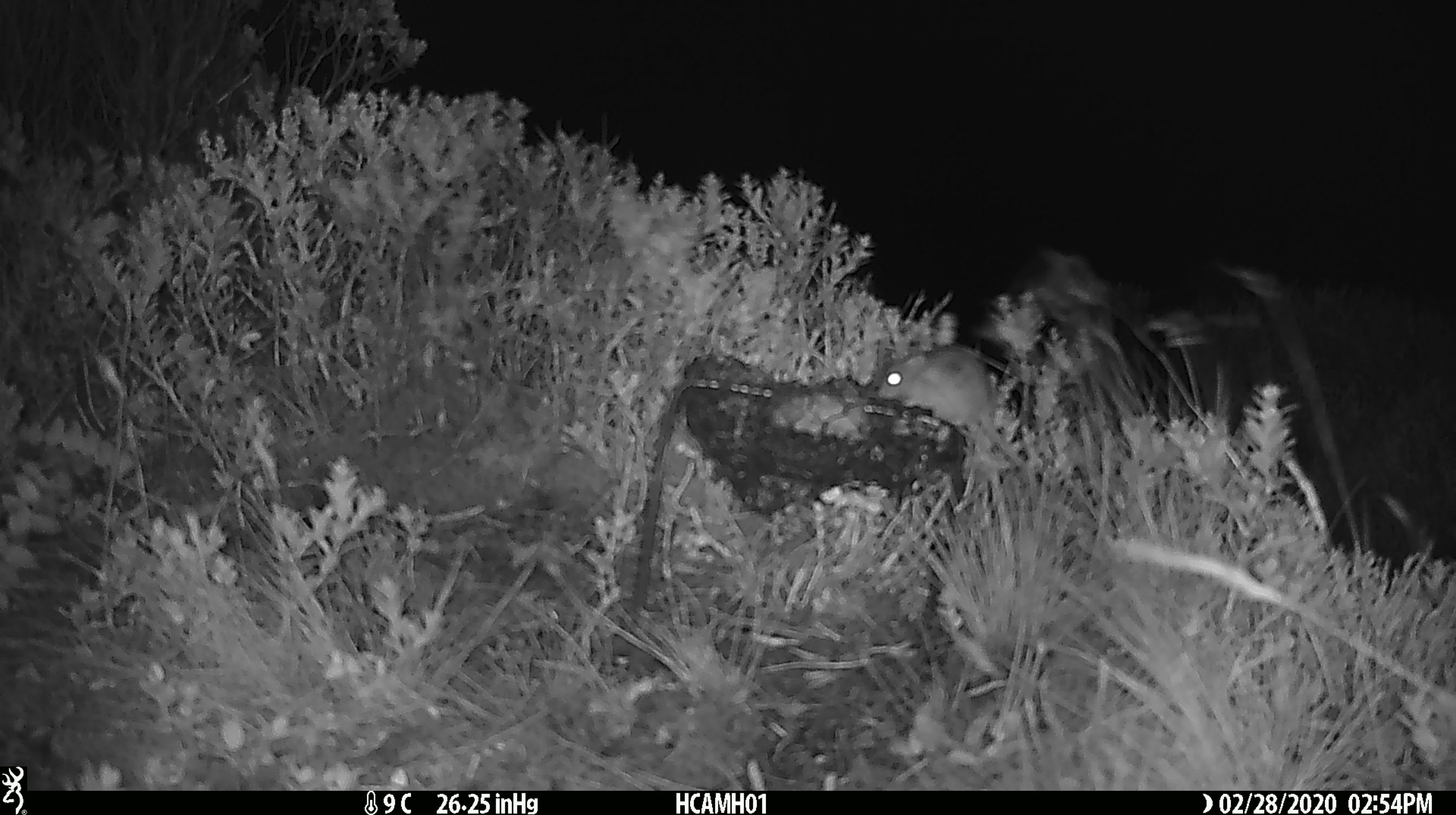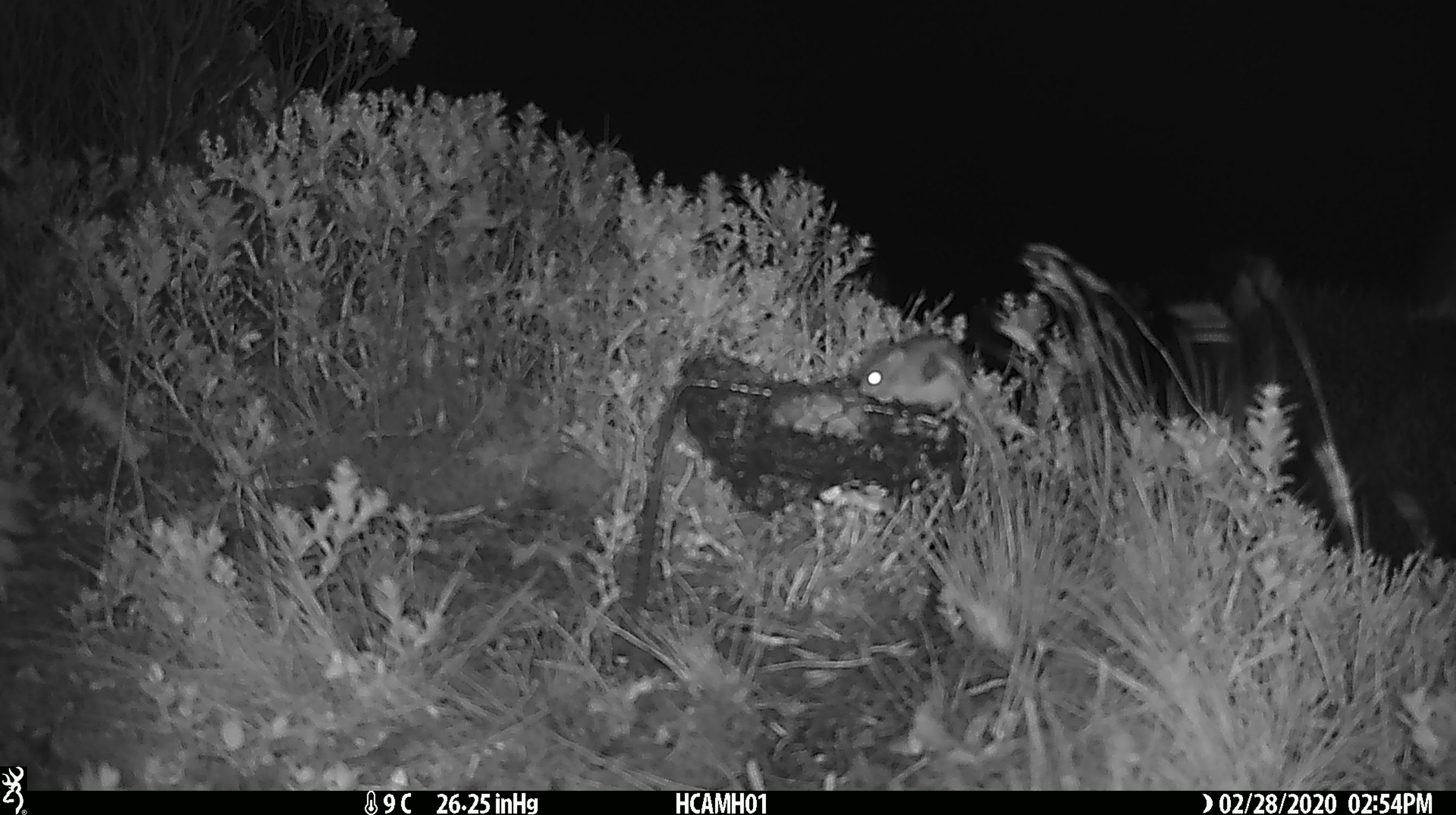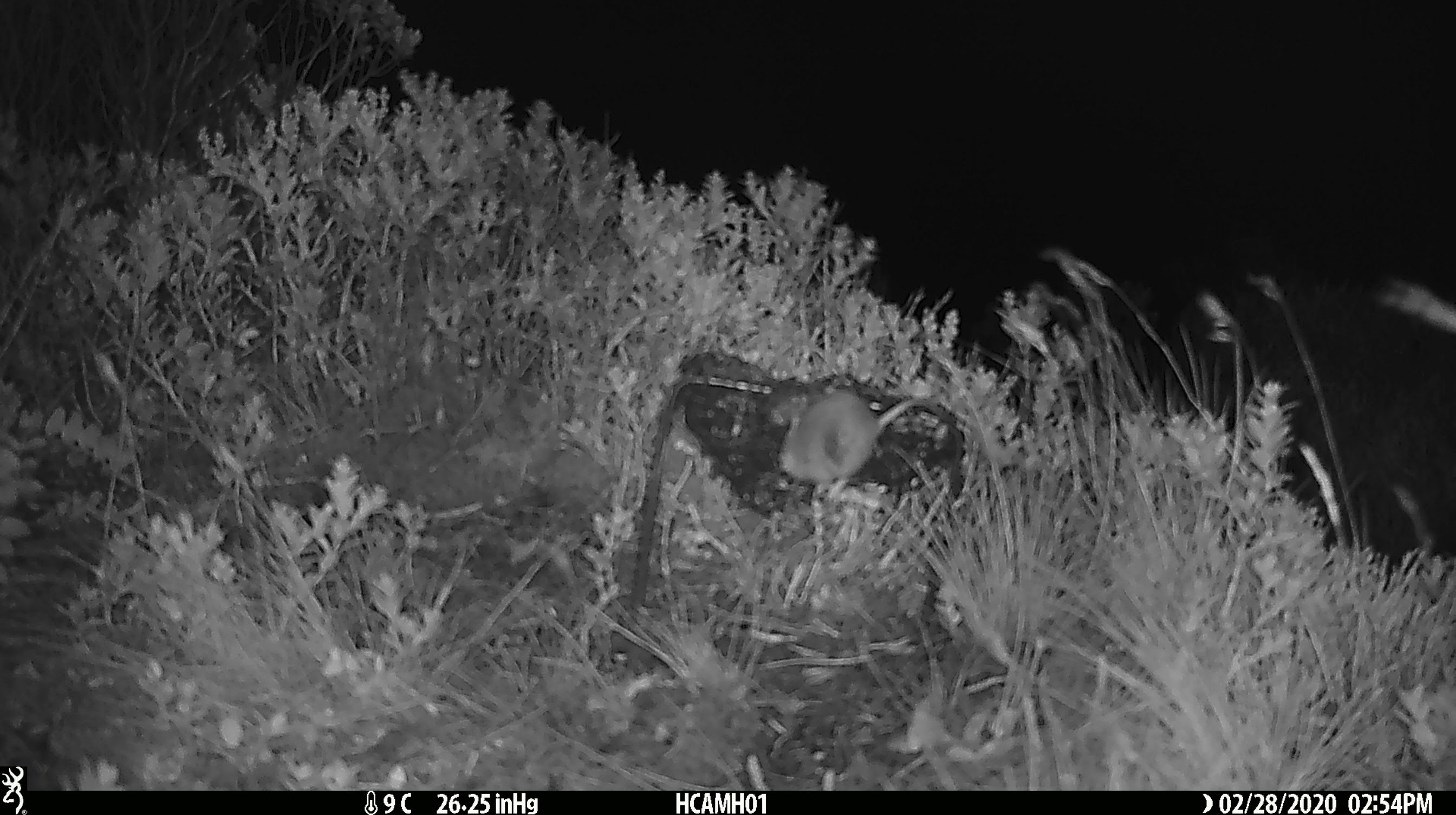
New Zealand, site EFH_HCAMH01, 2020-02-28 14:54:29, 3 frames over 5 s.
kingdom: Animalia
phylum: Chordata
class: Mammalia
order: Rodentia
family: Muridae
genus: Mus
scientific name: Mus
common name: mouse